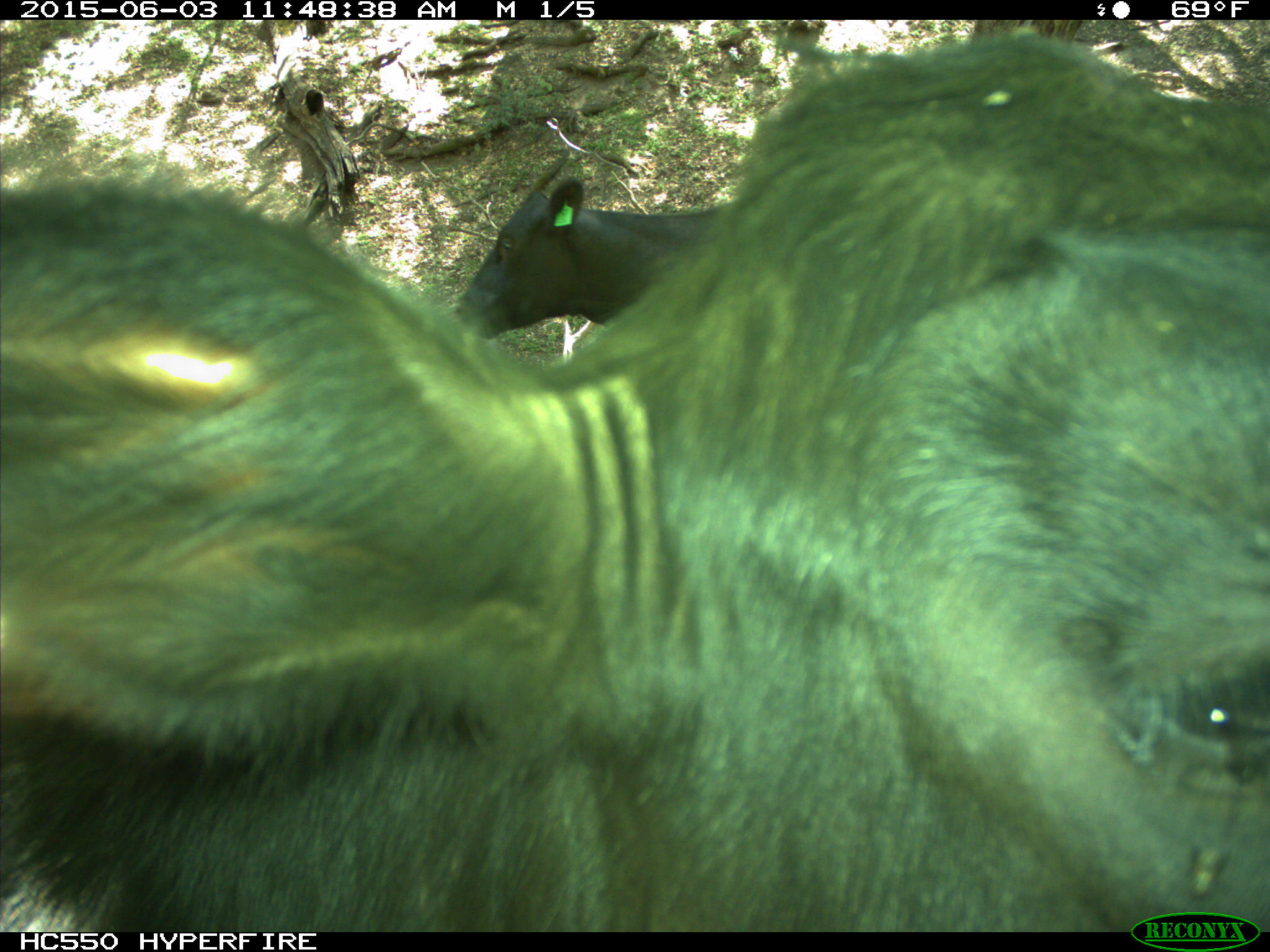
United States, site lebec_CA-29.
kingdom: Animalia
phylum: Chordata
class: Mammalia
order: Artiodactyla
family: Bovidae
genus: Bos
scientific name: Bos taurus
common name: domestic cow